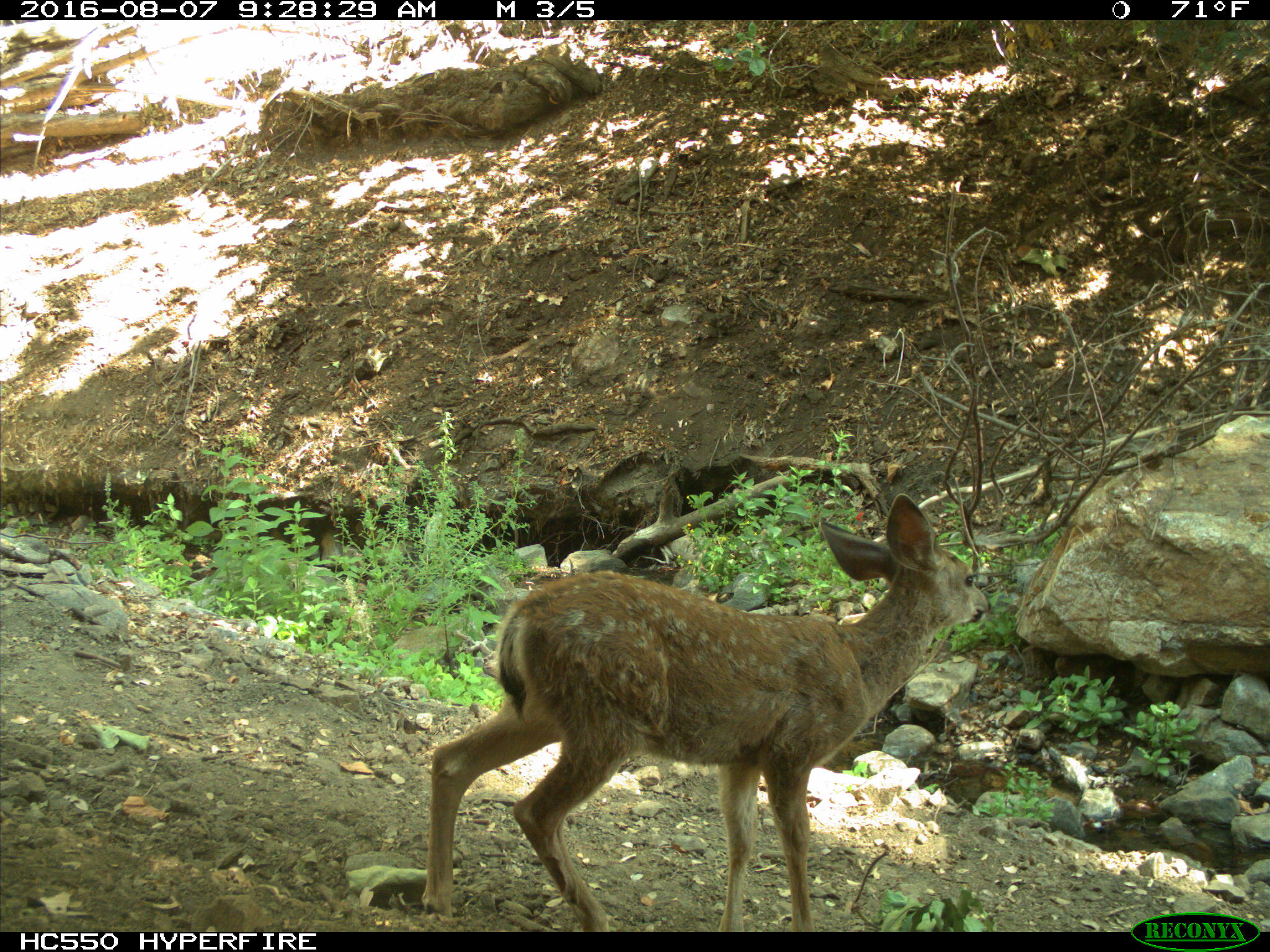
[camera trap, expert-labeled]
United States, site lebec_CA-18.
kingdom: Animalia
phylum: Chordata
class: Mammalia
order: Artiodactyla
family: Cervidae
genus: Odocoileus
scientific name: Odocoileus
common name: deer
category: unidentified deer